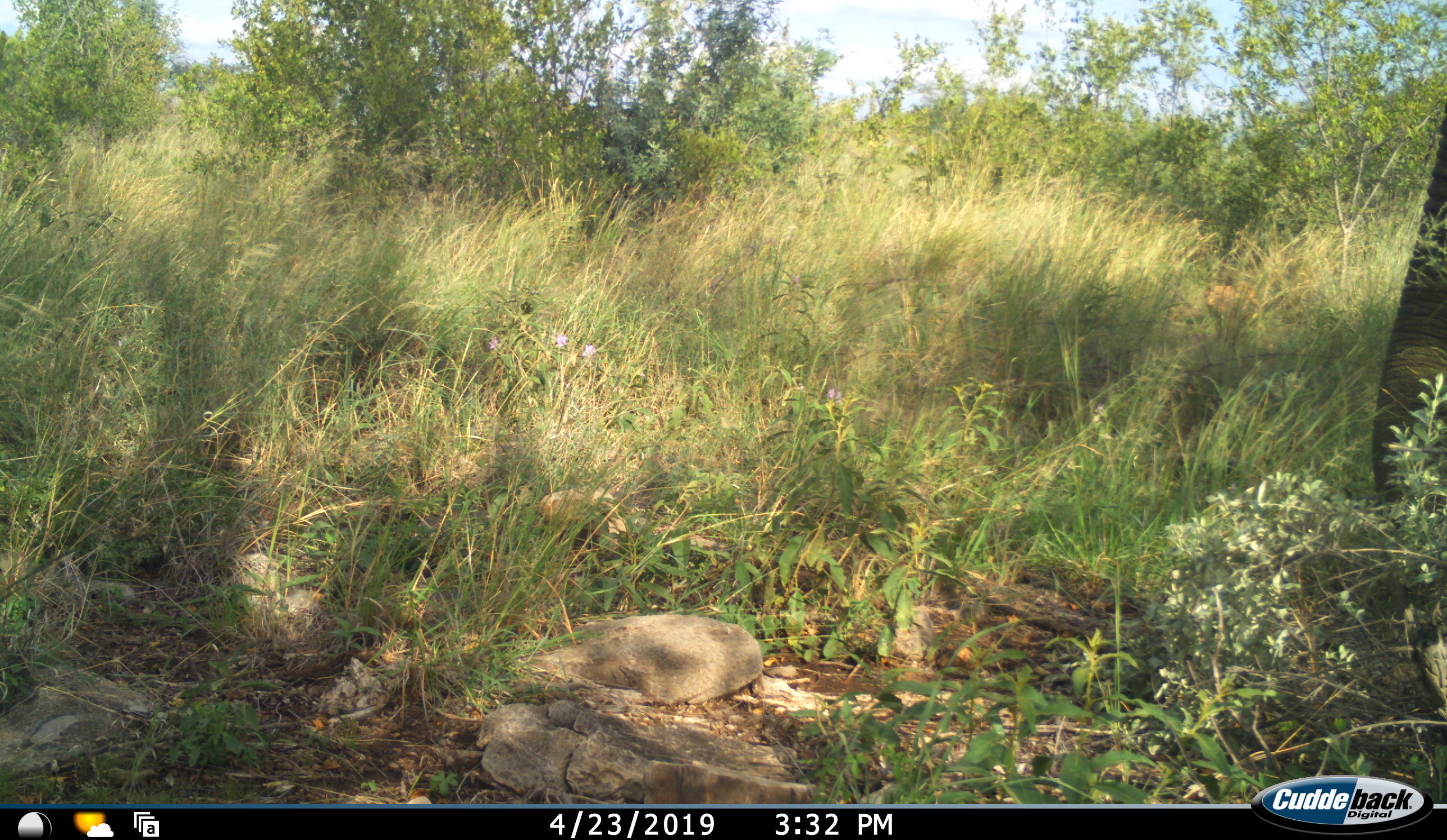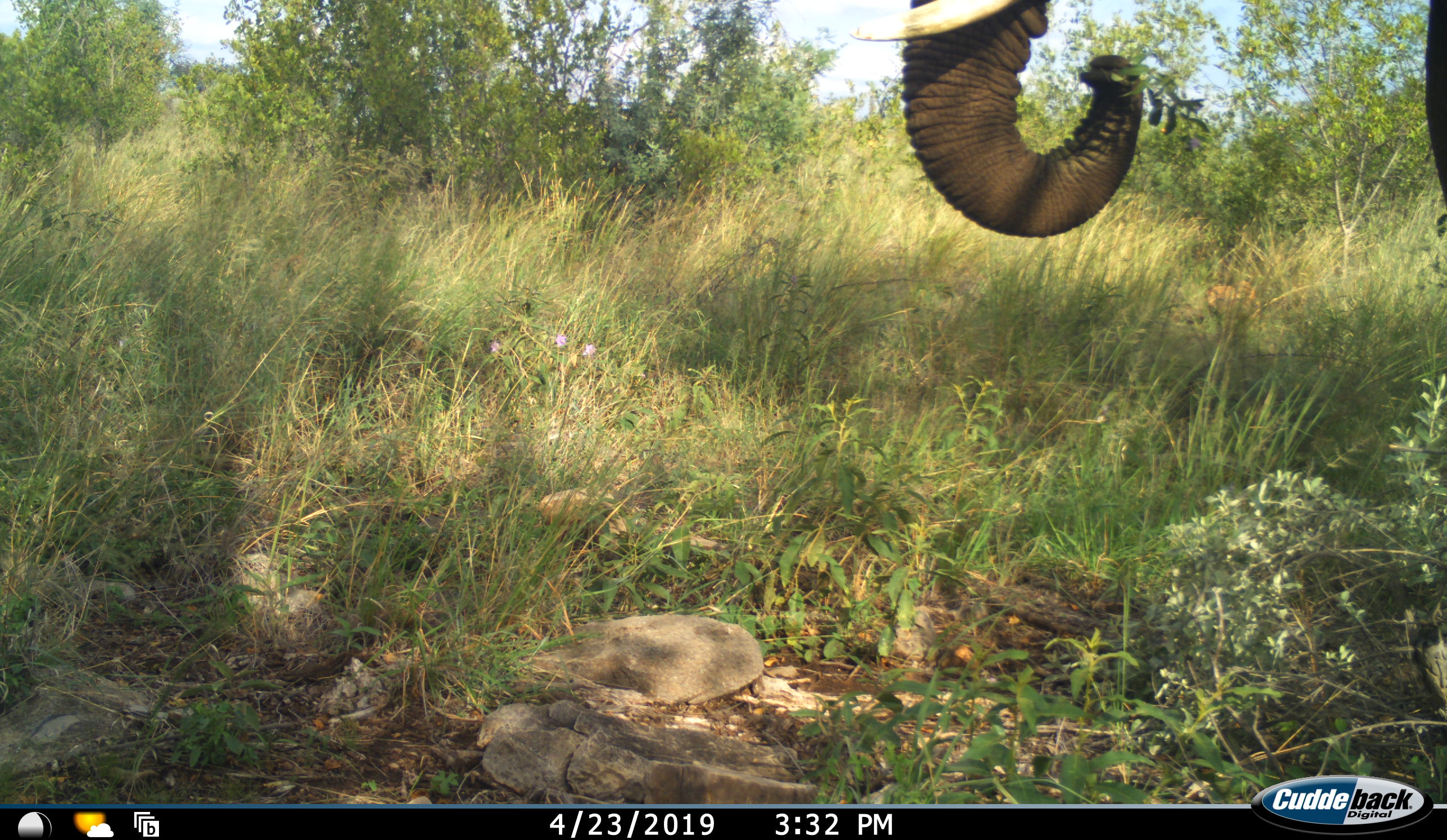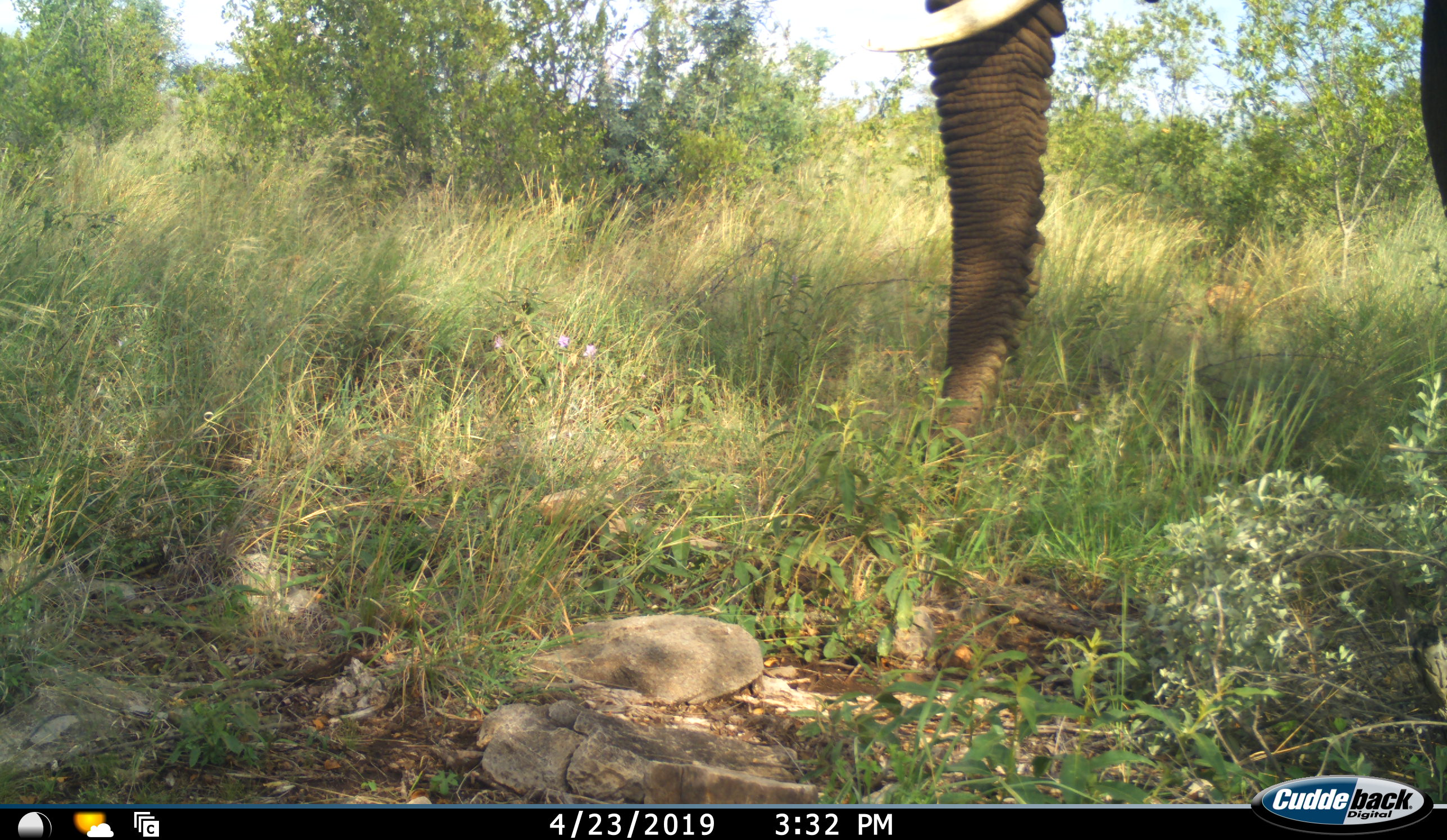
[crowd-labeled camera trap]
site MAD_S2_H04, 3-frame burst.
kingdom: Animalia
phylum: Chordata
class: Mammalia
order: Proboscidea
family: Elephantidae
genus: Loxodonta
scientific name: Loxodonta africana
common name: african bush elephant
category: elephant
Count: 1.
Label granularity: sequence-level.